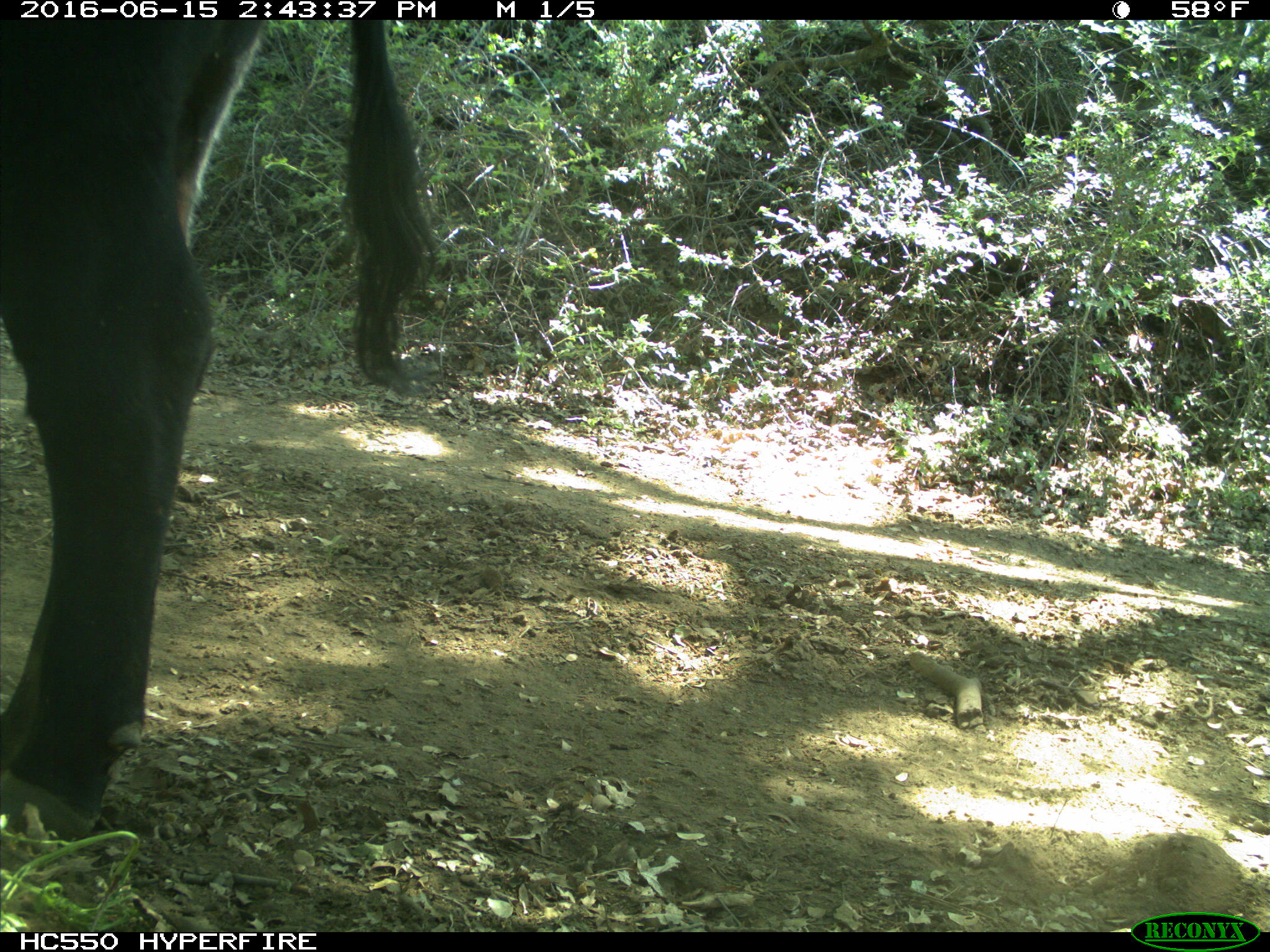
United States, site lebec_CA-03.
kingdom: Animalia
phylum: Chordata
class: Mammalia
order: Artiodactyla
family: Bovidae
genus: Bos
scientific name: Bos taurus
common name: domestic cow